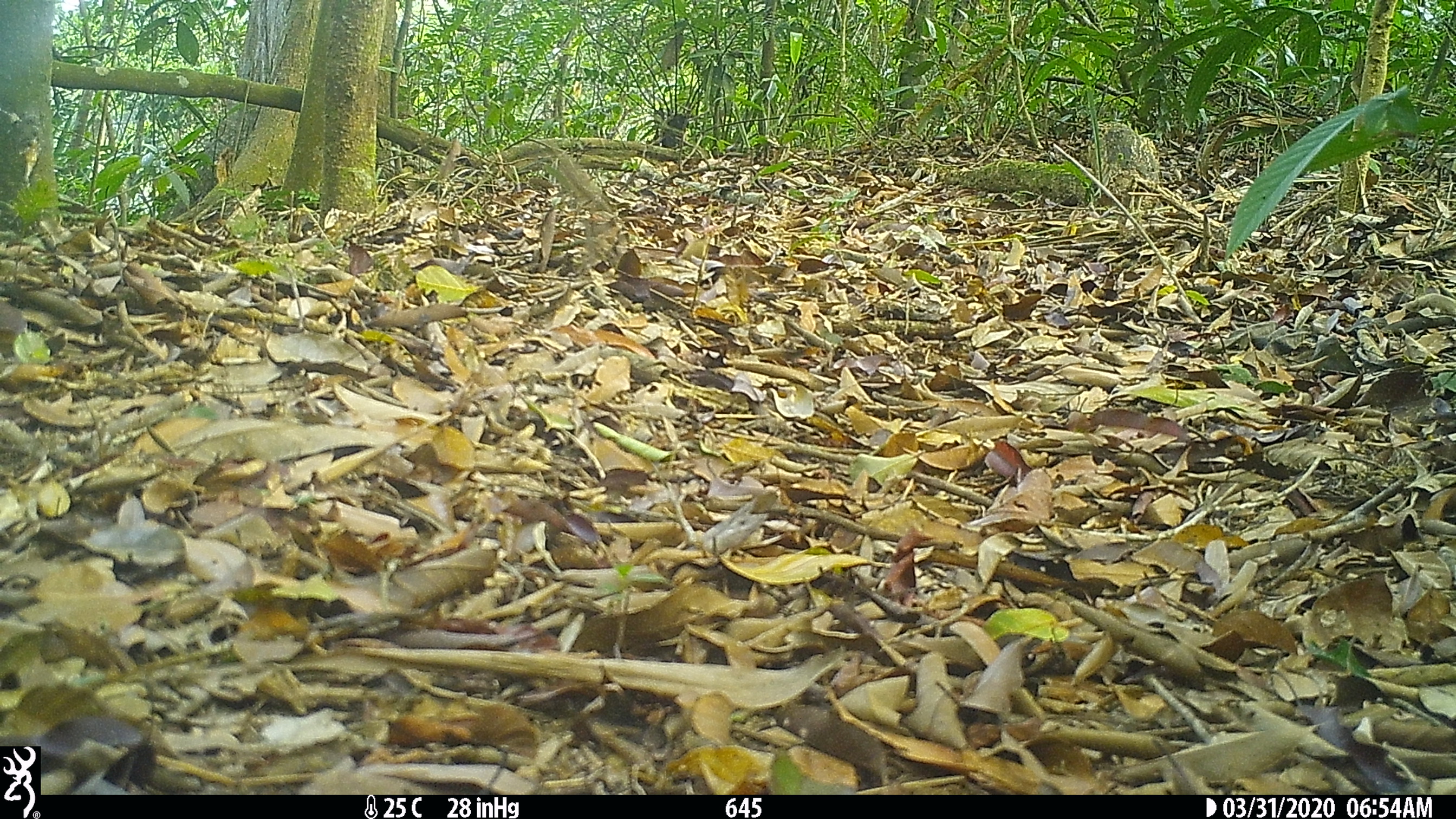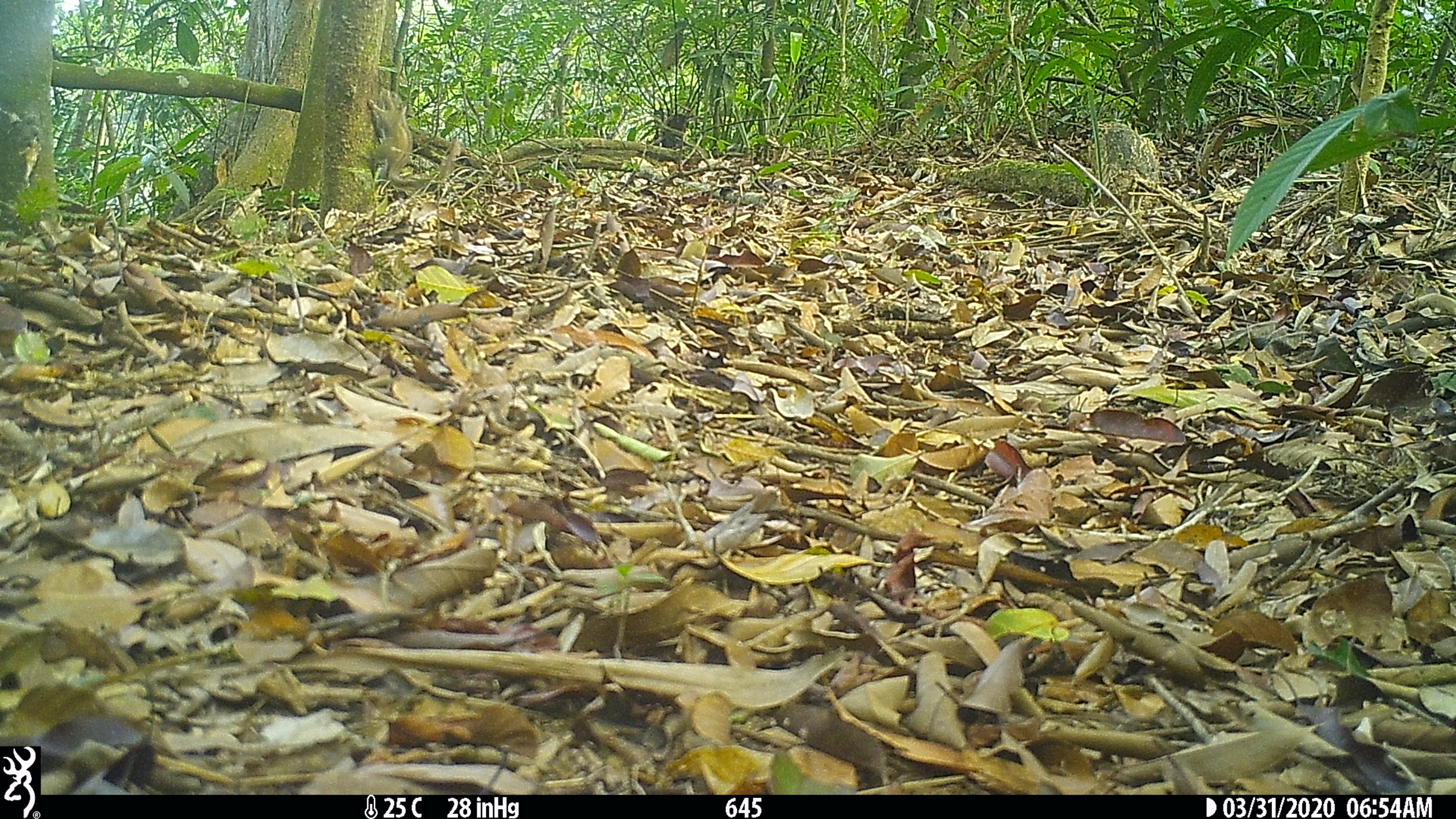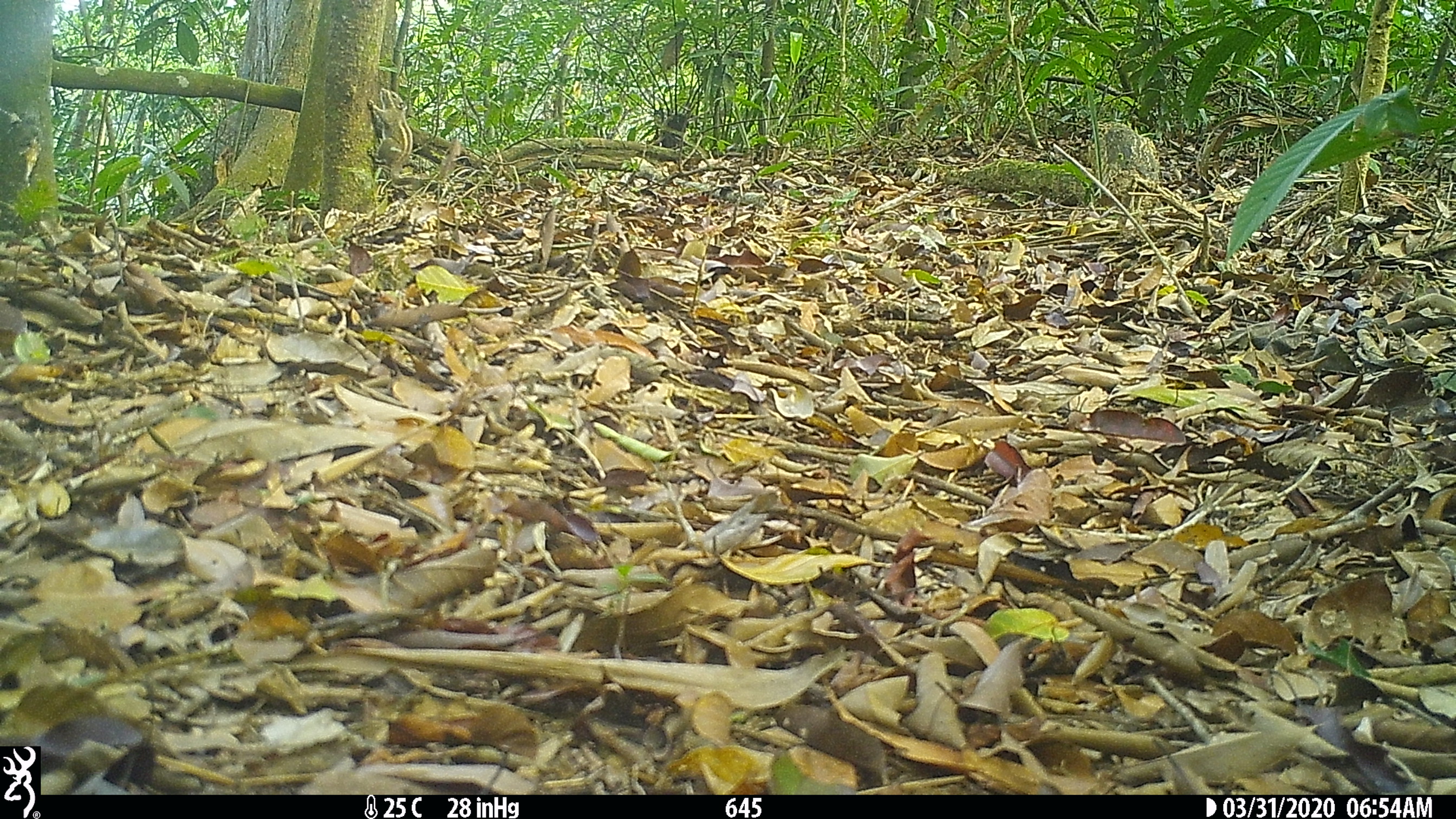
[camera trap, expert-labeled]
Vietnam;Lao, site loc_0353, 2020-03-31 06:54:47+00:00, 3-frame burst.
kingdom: Animalia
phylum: Chordata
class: Mammalia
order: Rodentia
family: Sciuridae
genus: Tamiops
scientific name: Tamiops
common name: asian striped squirrels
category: unidentified striped squirrel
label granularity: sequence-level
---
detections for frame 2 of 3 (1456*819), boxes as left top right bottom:
unidentified striped squirrel: 367 87 431 187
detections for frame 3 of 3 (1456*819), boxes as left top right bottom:
unidentified striped squirrel: 367 87 417 185